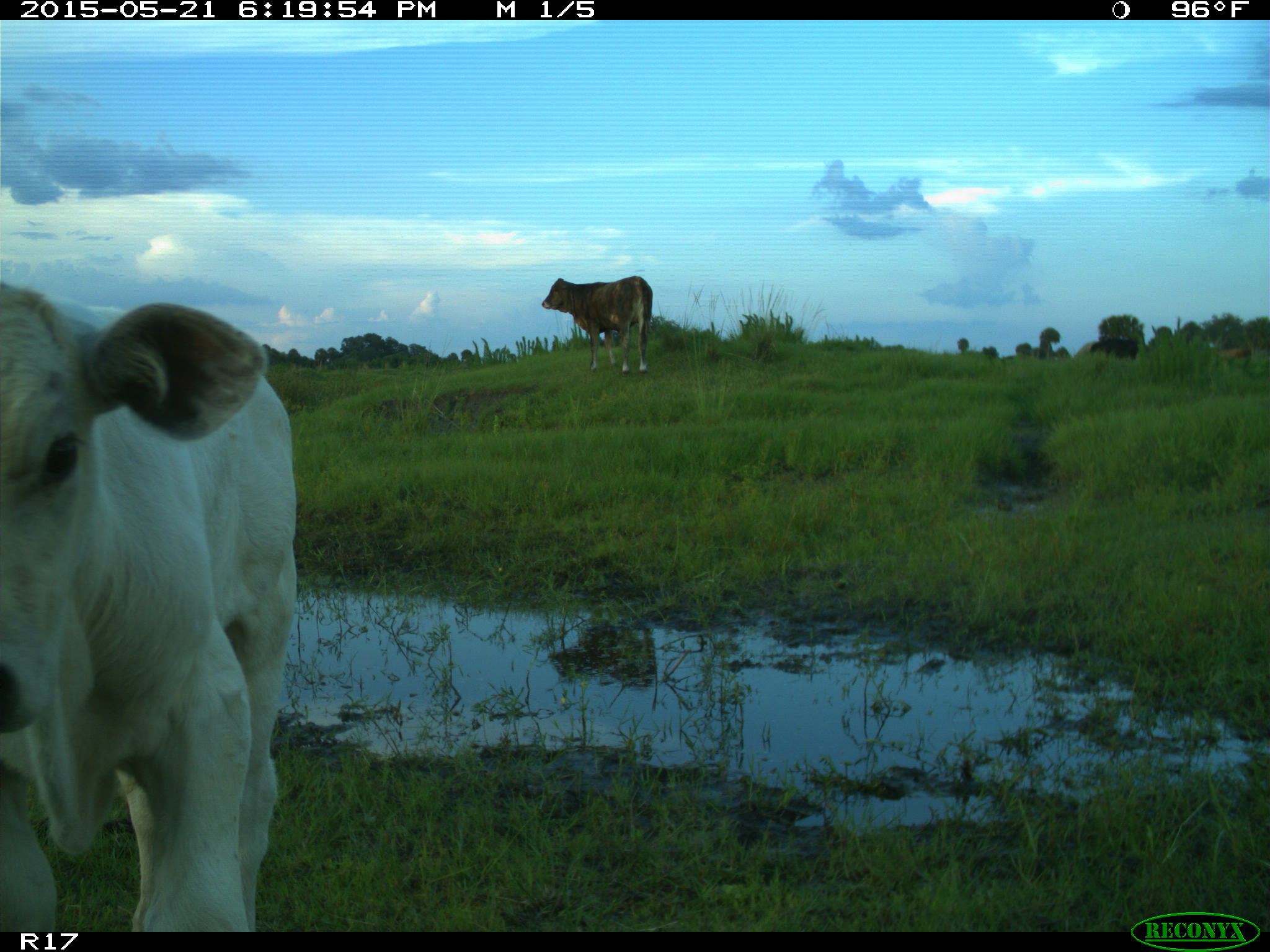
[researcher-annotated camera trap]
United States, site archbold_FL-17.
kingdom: Animalia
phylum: Chordata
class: Mammalia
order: Artiodactyla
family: Bovidae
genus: Bos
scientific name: Bos taurus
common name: domestic cow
Bos taurus (domestic cow).